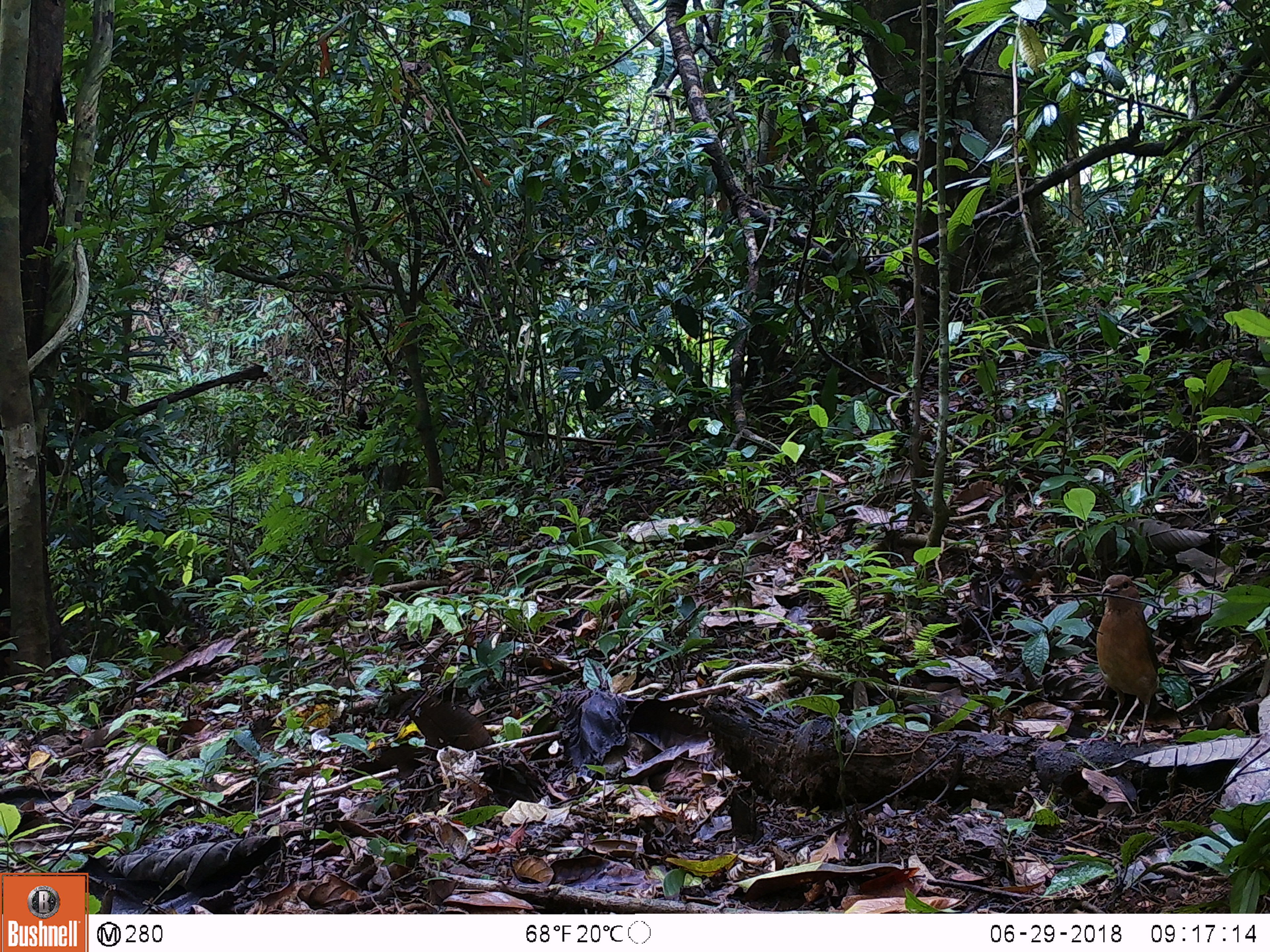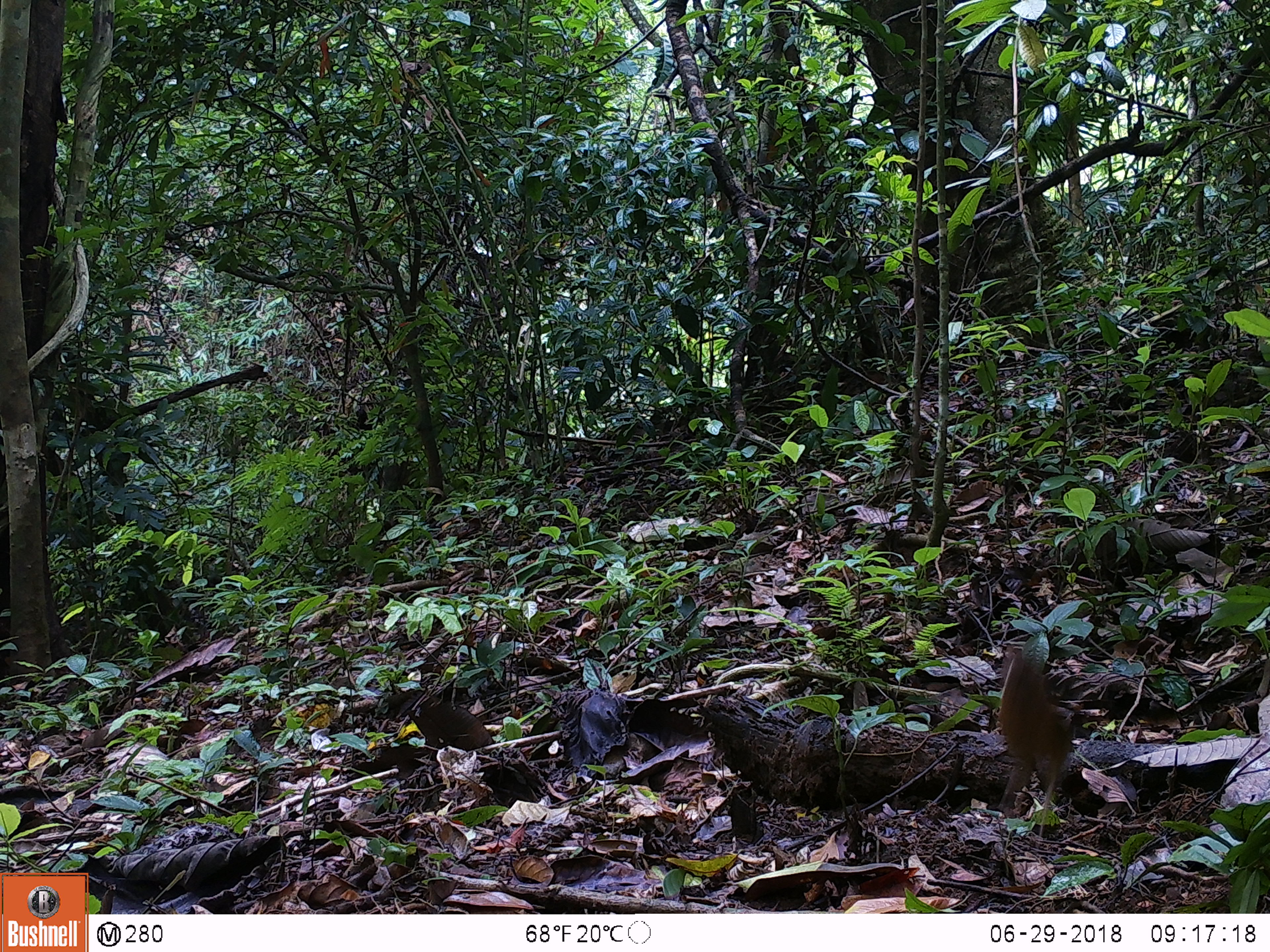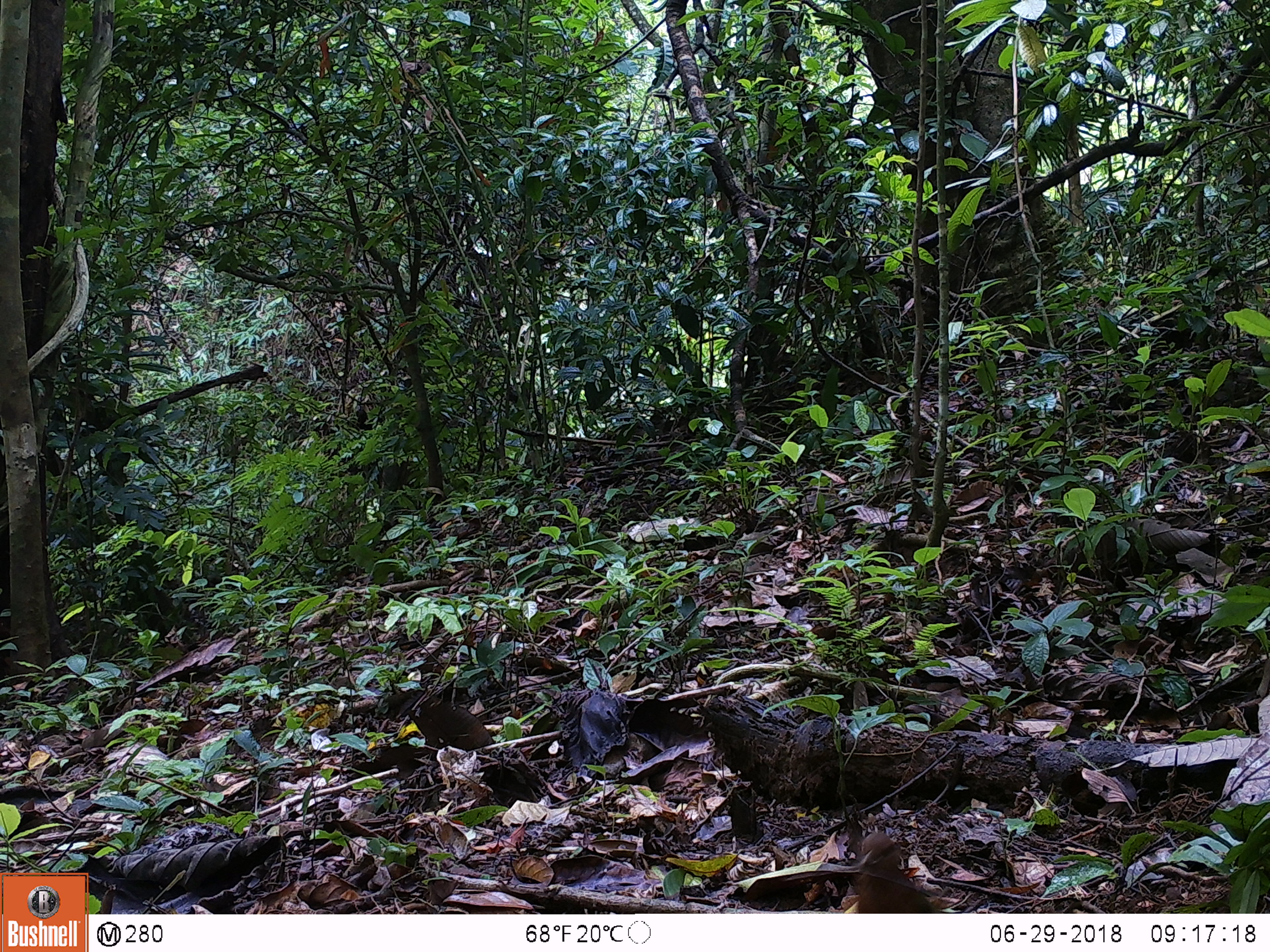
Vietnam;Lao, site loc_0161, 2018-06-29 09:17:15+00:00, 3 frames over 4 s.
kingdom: Animalia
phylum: Chordata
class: Aves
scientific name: Aves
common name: bird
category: unidentified bird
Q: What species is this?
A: Unidentified bird (bird) (Aves).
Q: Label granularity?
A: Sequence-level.